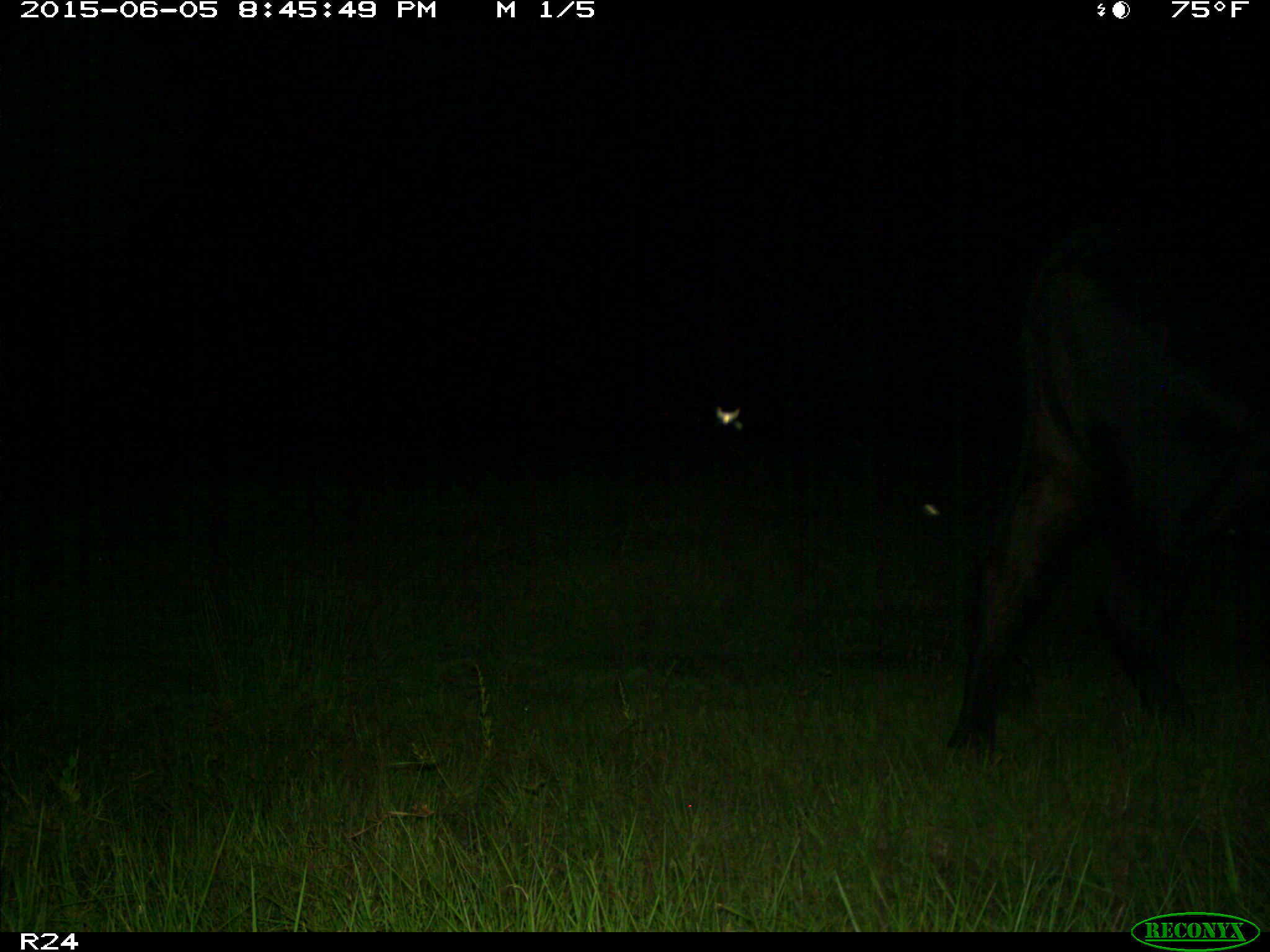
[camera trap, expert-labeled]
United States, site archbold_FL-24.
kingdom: Animalia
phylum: Chordata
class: Mammalia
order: Artiodactyla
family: Bovidae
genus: Bos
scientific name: Bos taurus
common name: domestic cow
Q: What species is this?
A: Bos taurus (domestic cow).